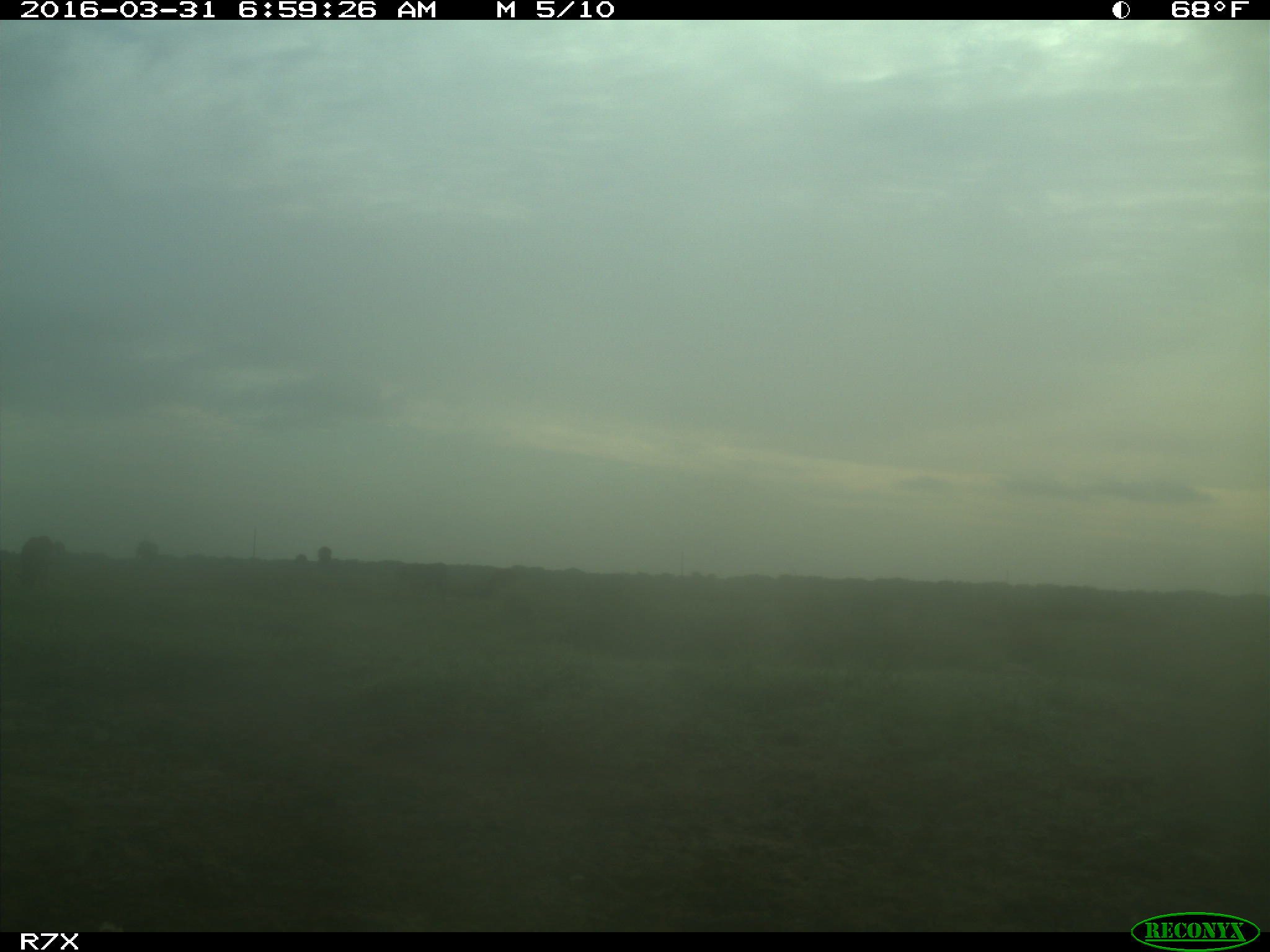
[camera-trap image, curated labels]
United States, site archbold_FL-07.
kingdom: Animalia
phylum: Chordata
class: Mammalia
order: Artiodactyla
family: Bovidae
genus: Bos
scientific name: Bos taurus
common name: domestic cow